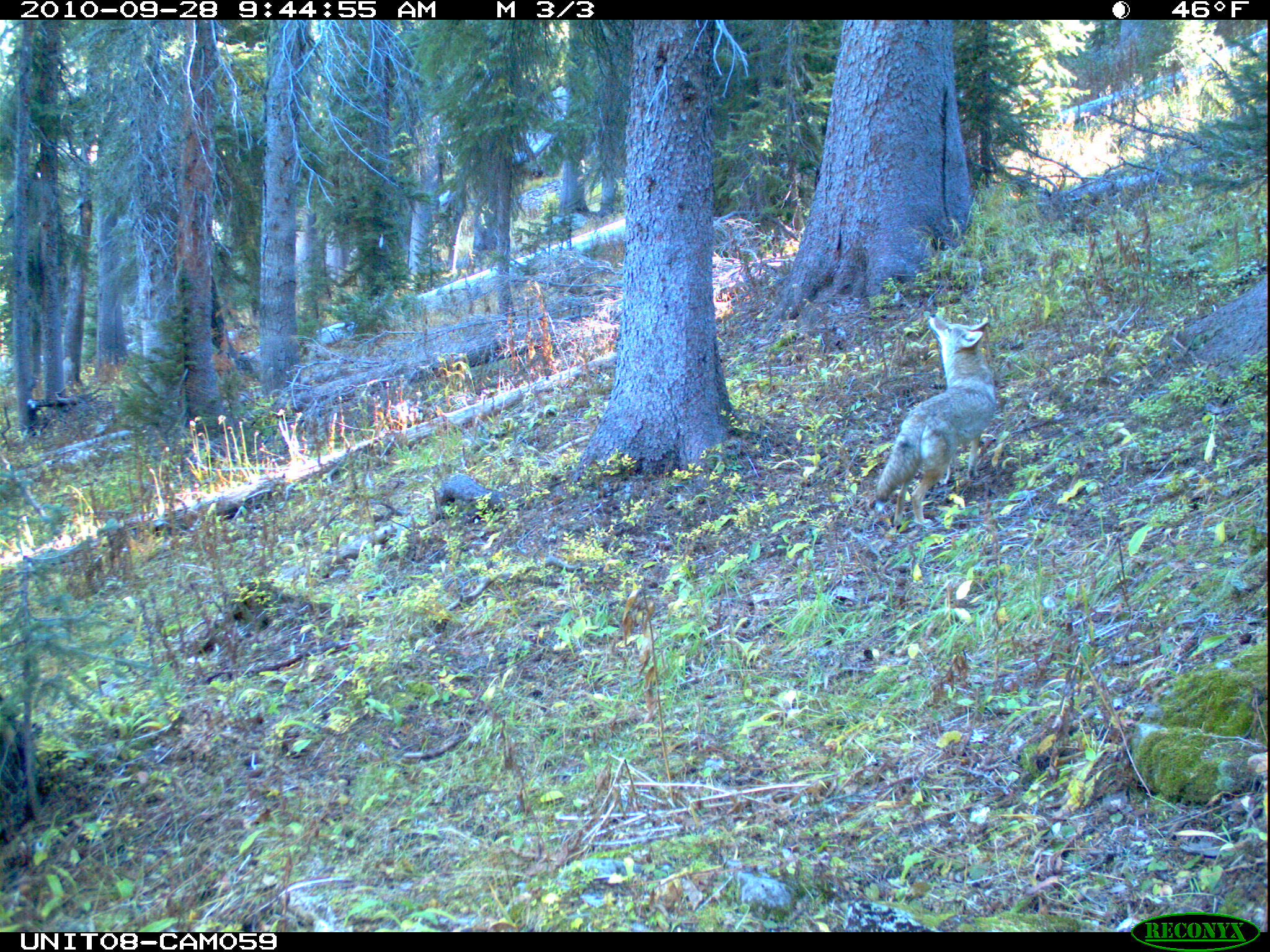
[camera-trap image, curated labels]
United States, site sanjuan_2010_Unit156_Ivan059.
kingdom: Animalia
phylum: Chordata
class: Mammalia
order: Carnivora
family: Canidae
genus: Canis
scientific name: Canis latrans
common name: coyote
Canis latrans (coyote).